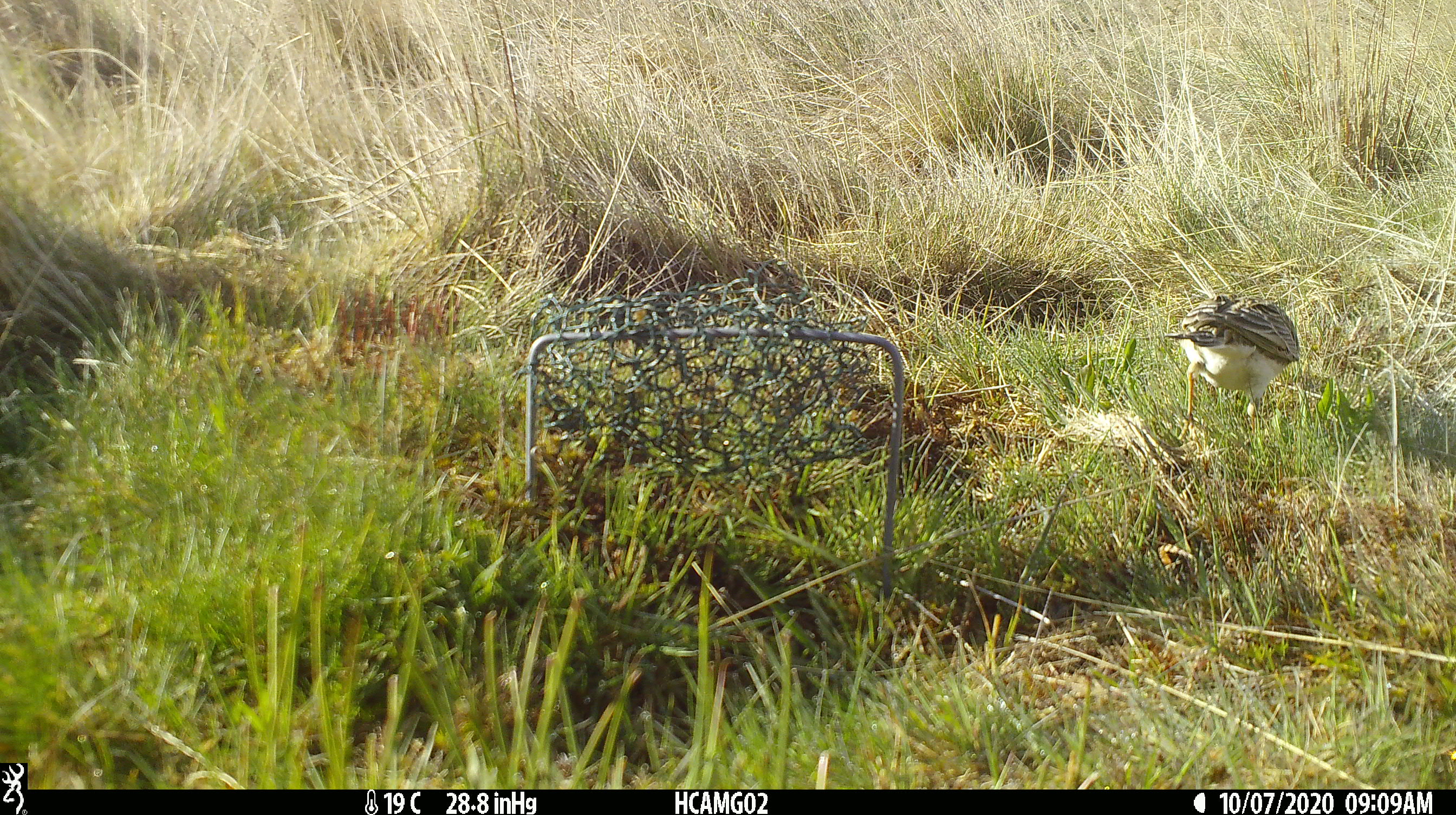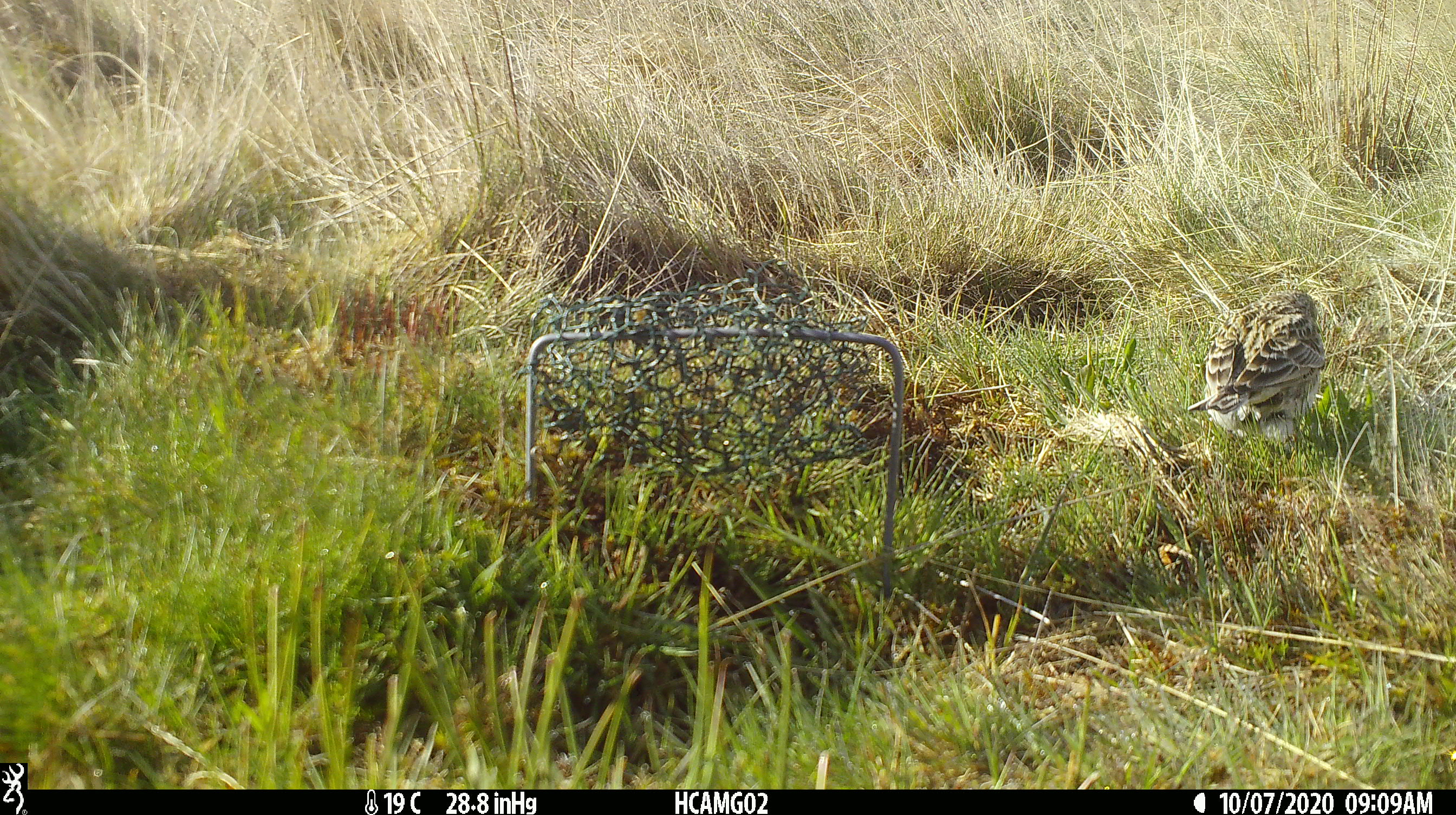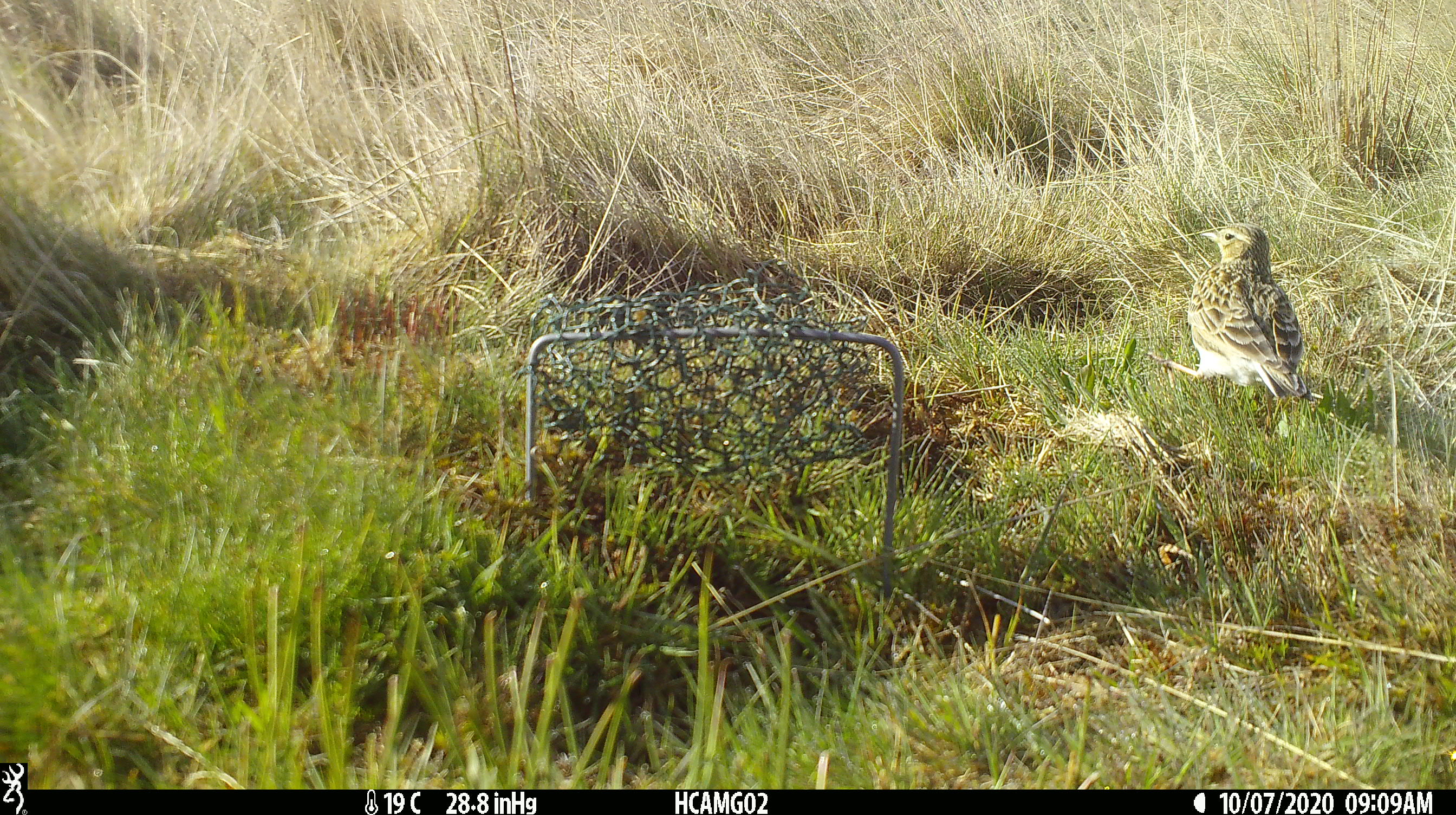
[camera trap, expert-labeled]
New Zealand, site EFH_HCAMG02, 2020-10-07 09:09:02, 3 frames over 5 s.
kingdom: Animalia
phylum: Chordata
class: Aves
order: Passeriformes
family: Motacillidae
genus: Anthus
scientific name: Anthus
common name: pipit